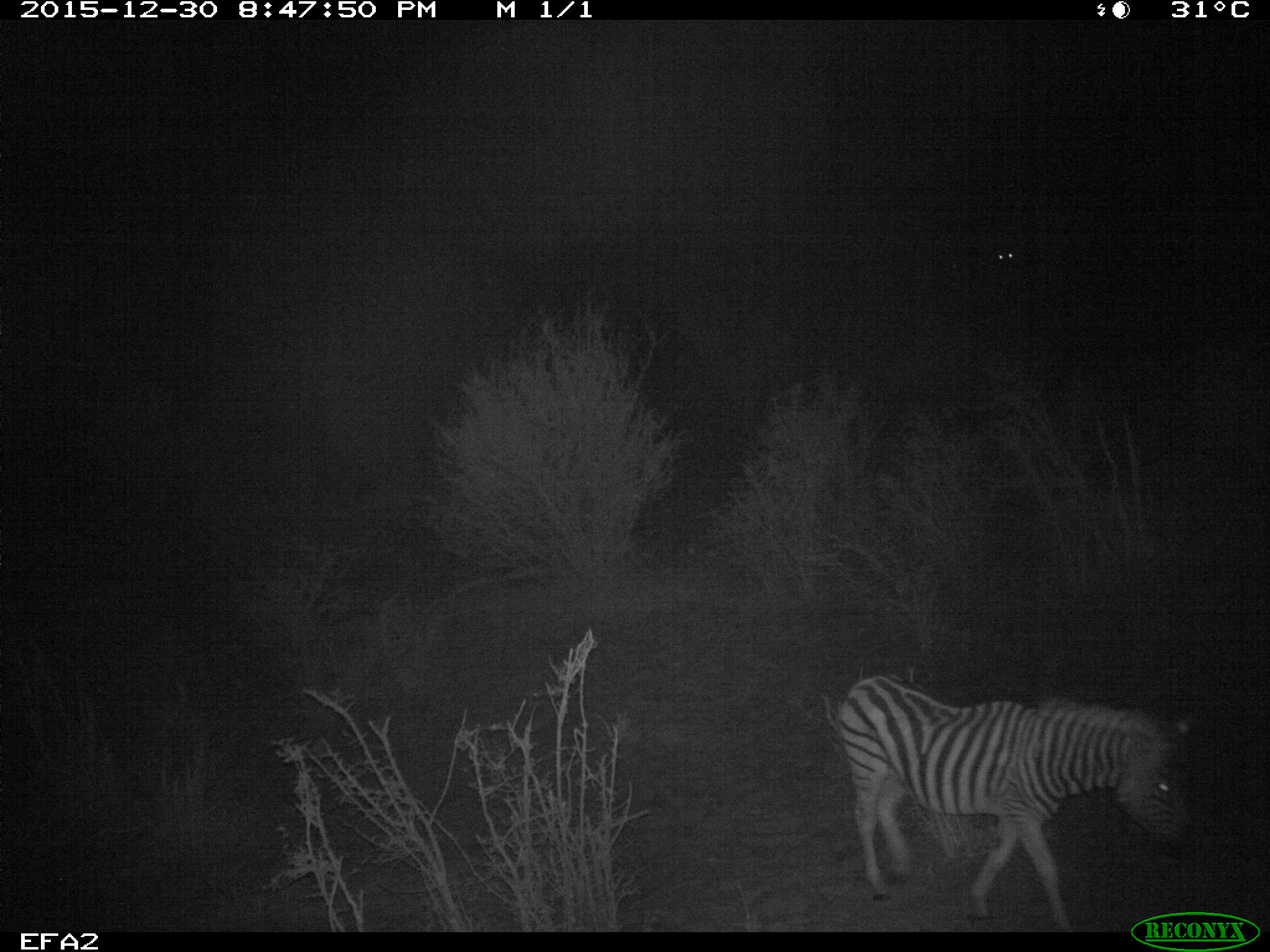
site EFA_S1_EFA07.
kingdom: Animalia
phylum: Chordata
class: Mammalia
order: Perissodactyla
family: Equidae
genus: Equus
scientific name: Equus quagga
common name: plains zebra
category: zebraplains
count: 1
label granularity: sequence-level